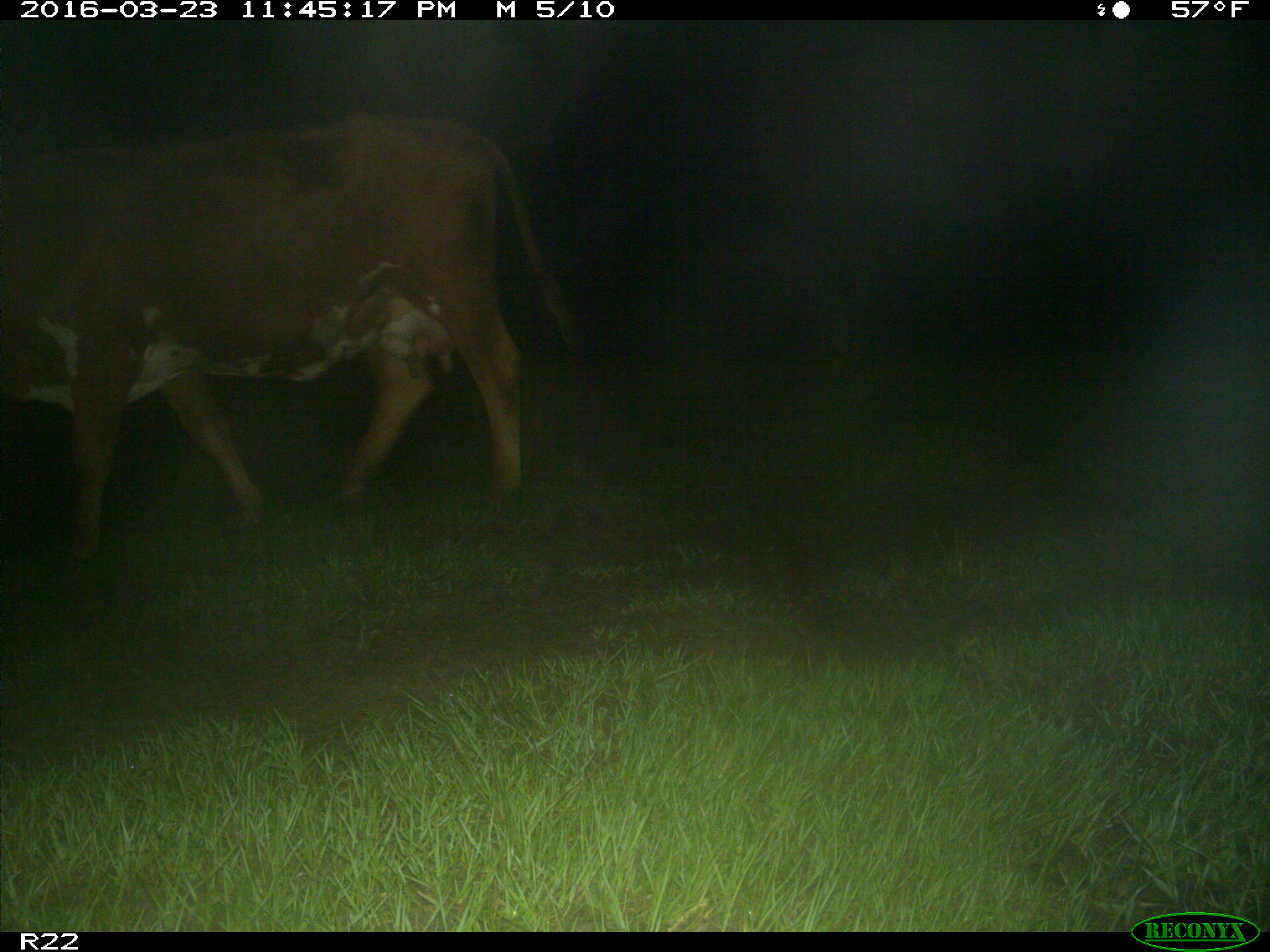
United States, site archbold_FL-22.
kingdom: Animalia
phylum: Chordata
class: Mammalia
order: Artiodactyla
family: Bovidae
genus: Bos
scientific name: Bos taurus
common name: domestic cow